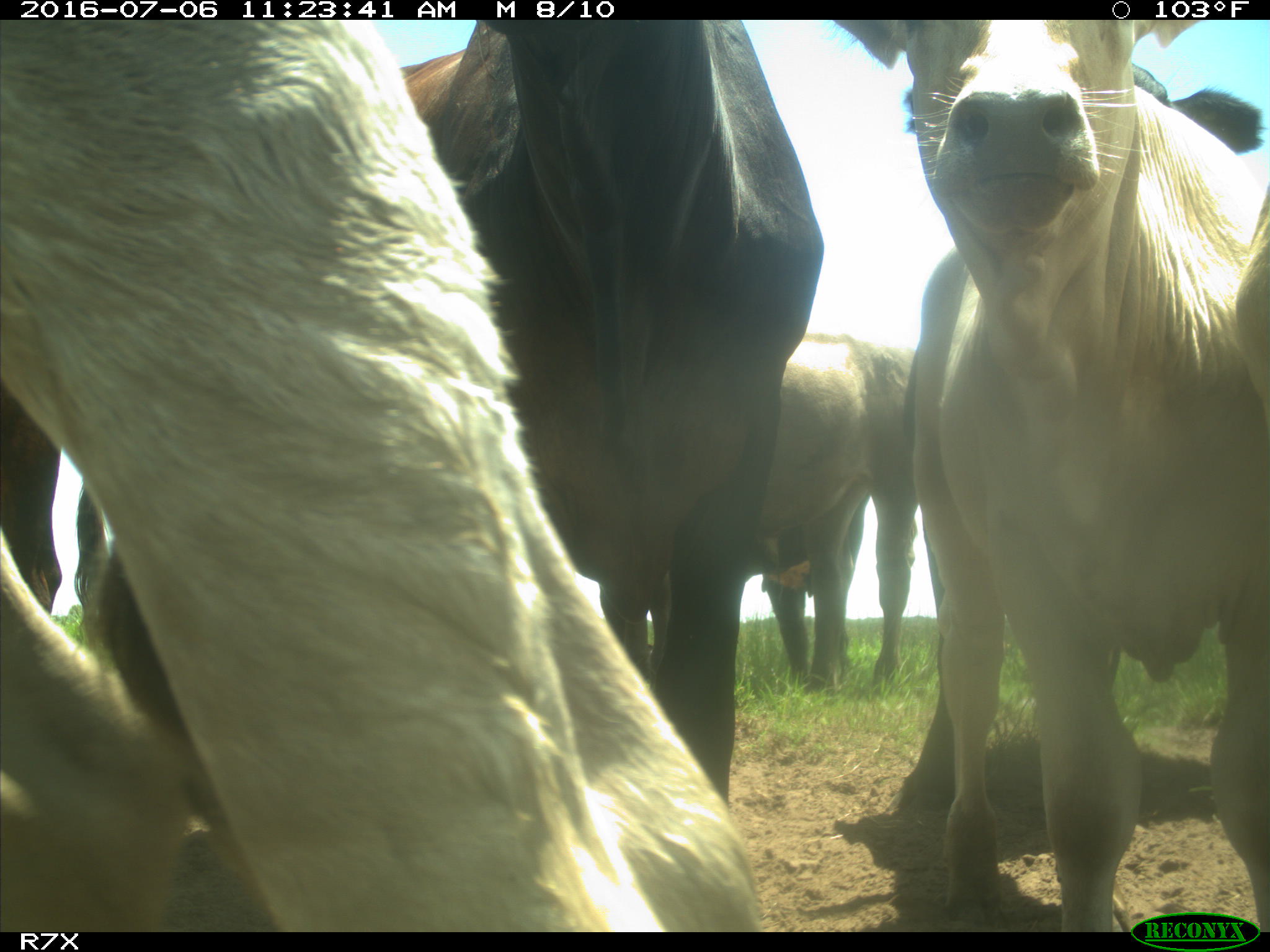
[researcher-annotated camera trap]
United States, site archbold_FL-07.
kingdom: Animalia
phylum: Chordata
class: Mammalia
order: Artiodactyla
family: Bovidae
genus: Bos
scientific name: Bos taurus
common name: domestic cow